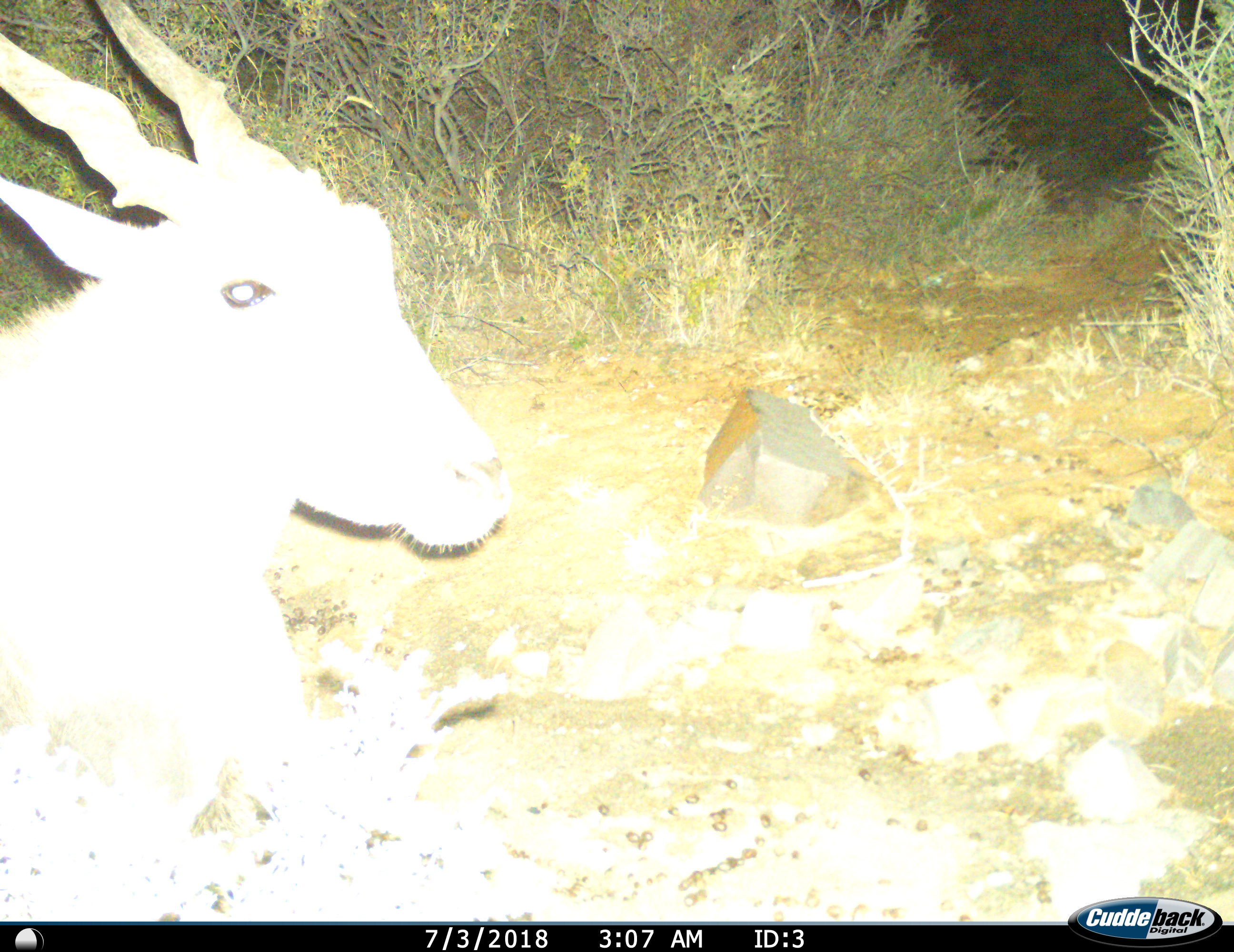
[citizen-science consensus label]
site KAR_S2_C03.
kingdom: Animalia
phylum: Chordata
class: Mammalia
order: Artiodactyla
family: Bovidae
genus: Tragelaphus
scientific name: Tragelaphus oryx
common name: eland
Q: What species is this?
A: Eland (Tragelaphus oryx).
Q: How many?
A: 1.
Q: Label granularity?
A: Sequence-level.